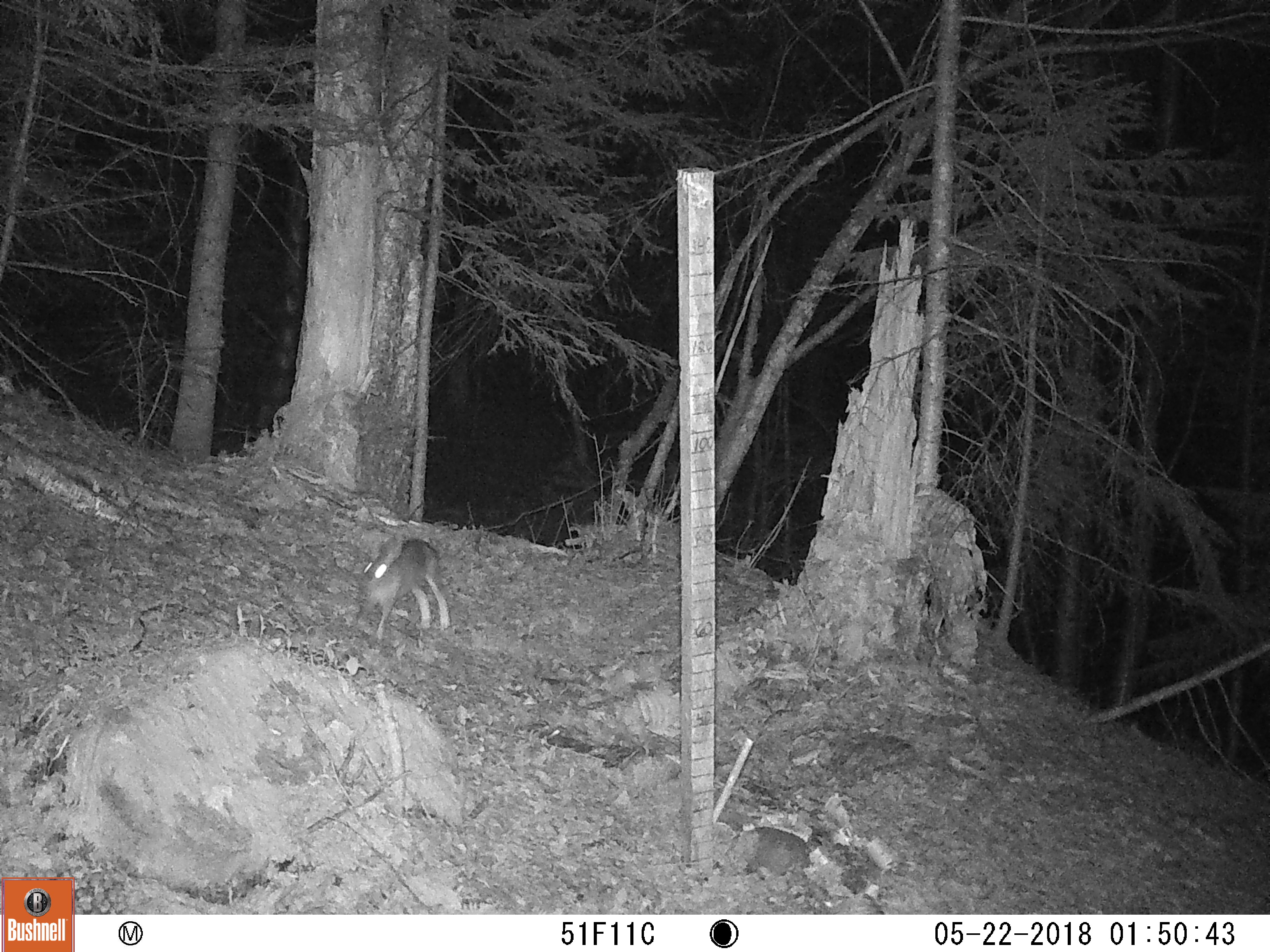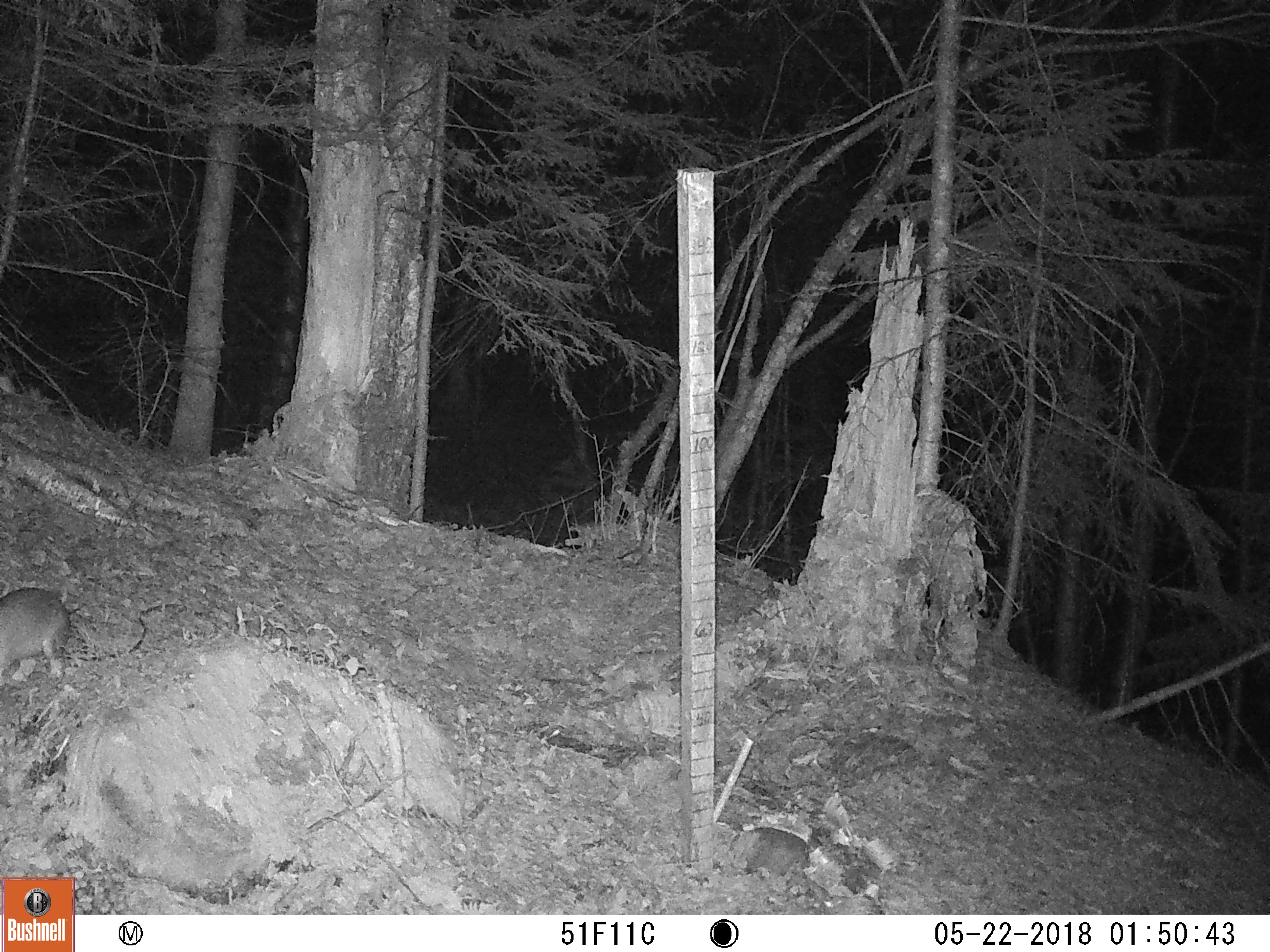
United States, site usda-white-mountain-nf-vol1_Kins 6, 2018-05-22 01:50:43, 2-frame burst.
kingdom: Animalia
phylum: Chordata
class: Mammalia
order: Lagomorpha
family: Leporidae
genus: Lepus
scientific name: Lepus americanus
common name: snowshoe hare